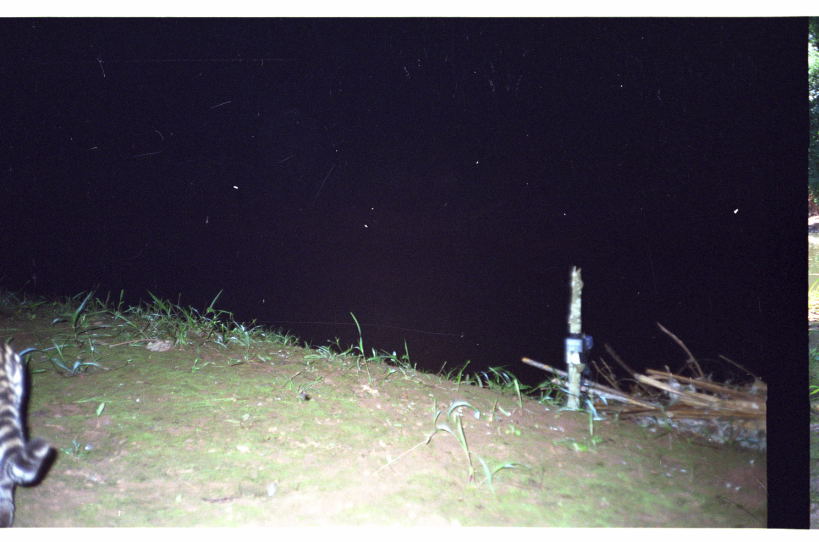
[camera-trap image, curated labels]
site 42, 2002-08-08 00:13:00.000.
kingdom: Animalia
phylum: Chordata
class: Mammalia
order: Carnivora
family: Felidae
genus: Leopardus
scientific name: Leopardus pardalis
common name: ocelot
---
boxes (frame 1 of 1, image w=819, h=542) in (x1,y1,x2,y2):
leopardus pardalis: (0,334,52,528)